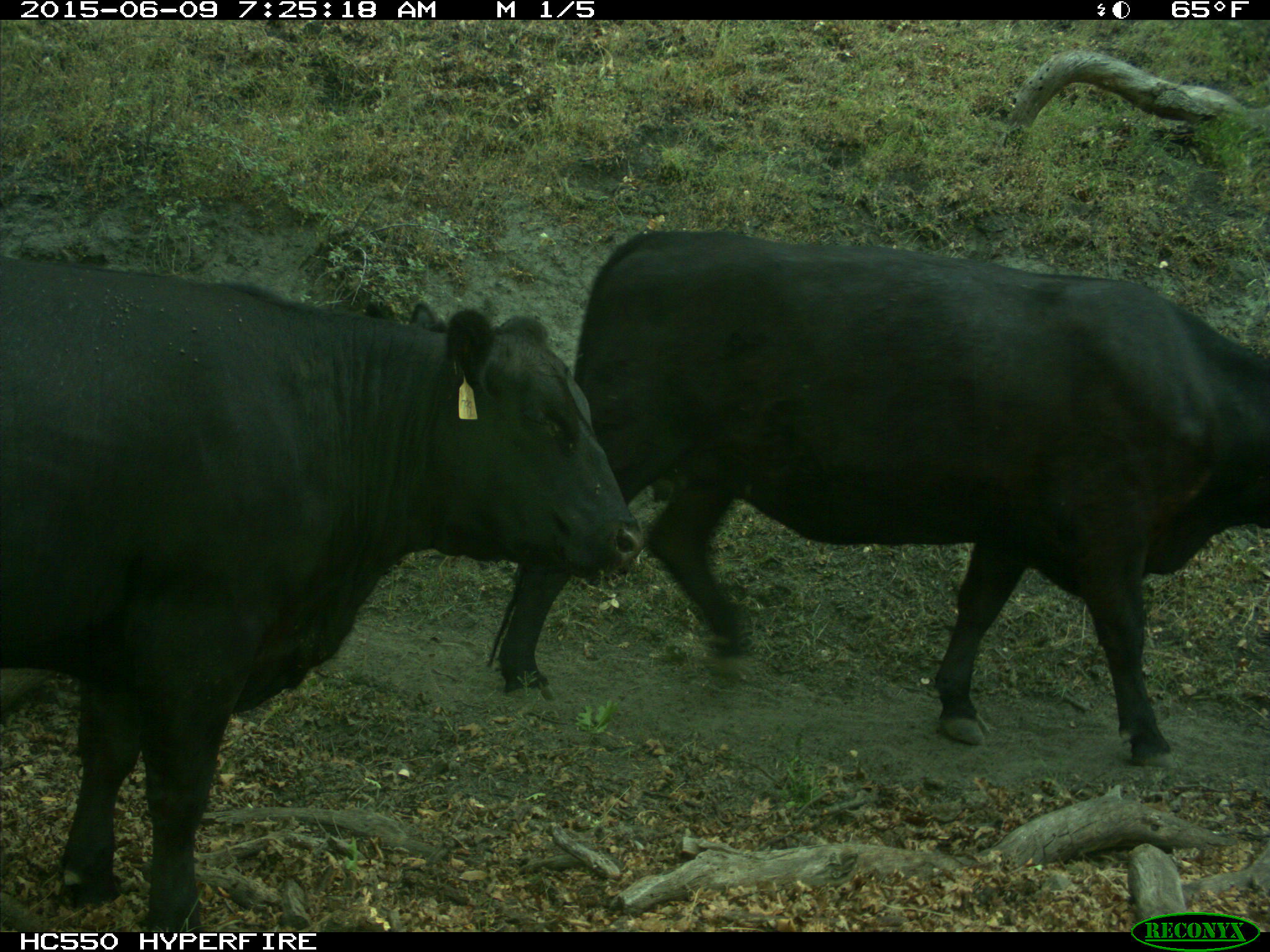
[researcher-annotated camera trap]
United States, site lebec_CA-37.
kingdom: Animalia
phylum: Chordata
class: Mammalia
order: Artiodactyla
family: Bovidae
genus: Bos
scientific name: Bos taurus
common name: domestic cow